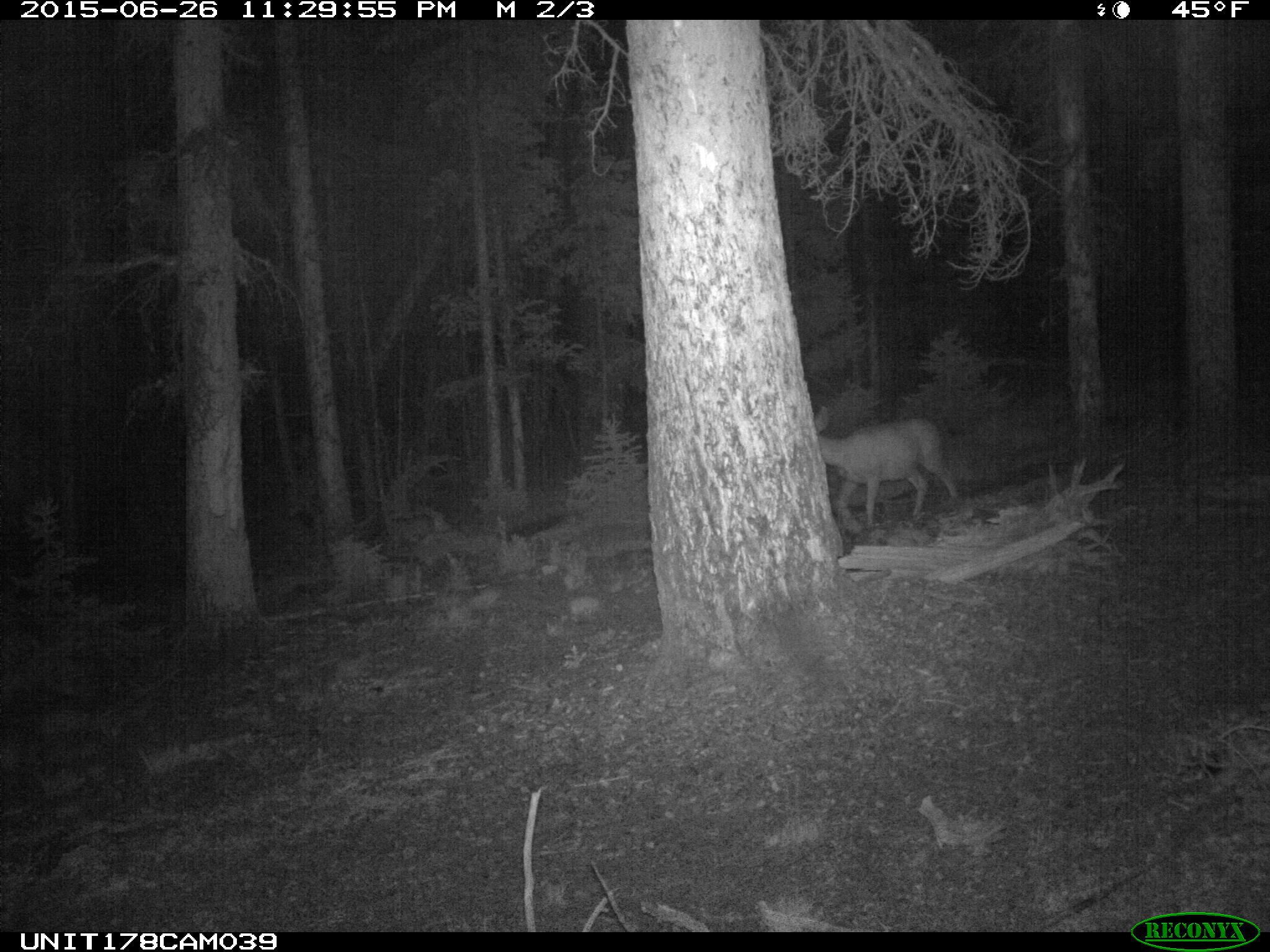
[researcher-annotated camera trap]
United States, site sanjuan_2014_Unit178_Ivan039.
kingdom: Animalia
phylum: Chordata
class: Mammalia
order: Artiodactyla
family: Cervidae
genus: Odocoileus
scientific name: Odocoileus hemionus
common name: mule deer